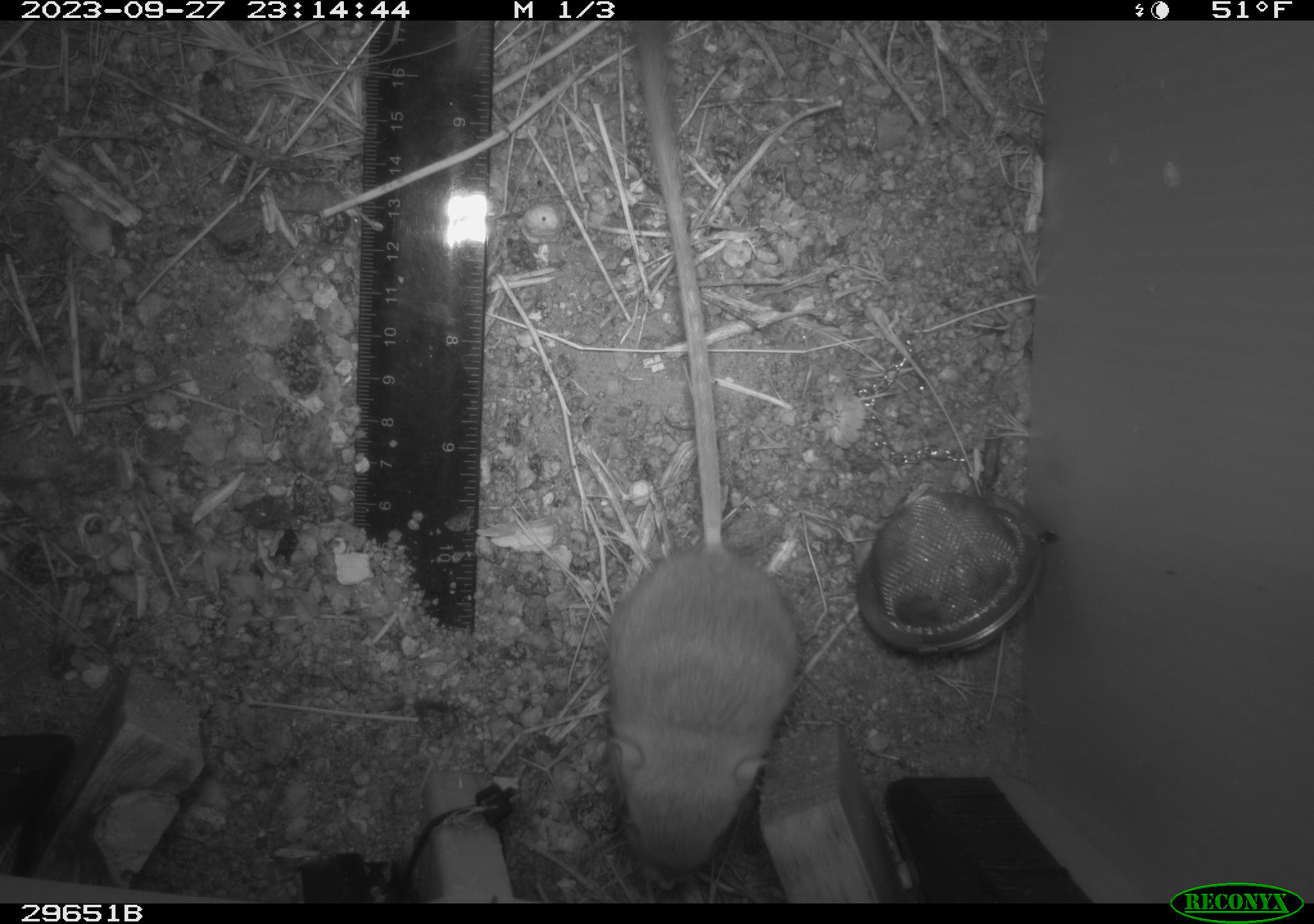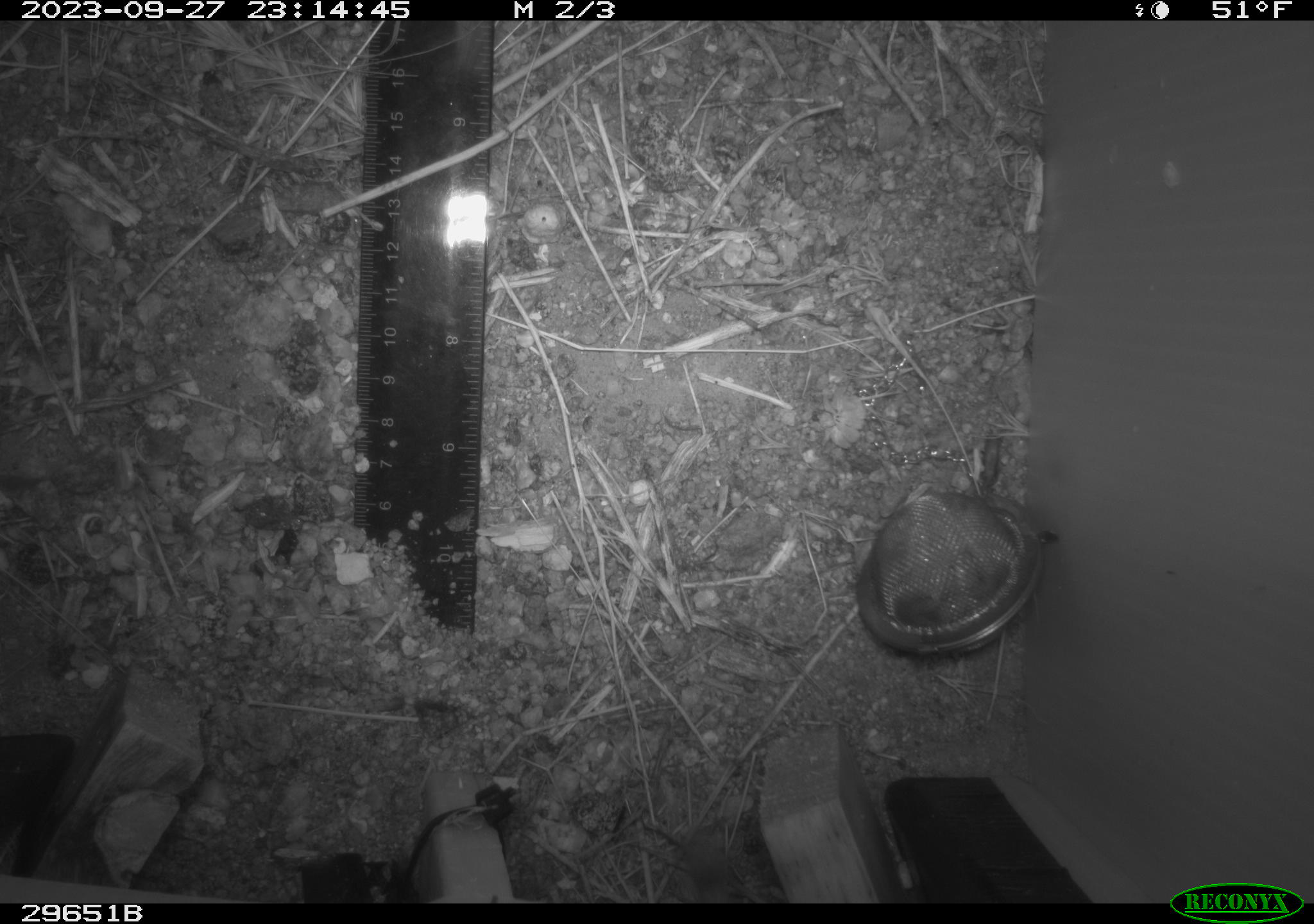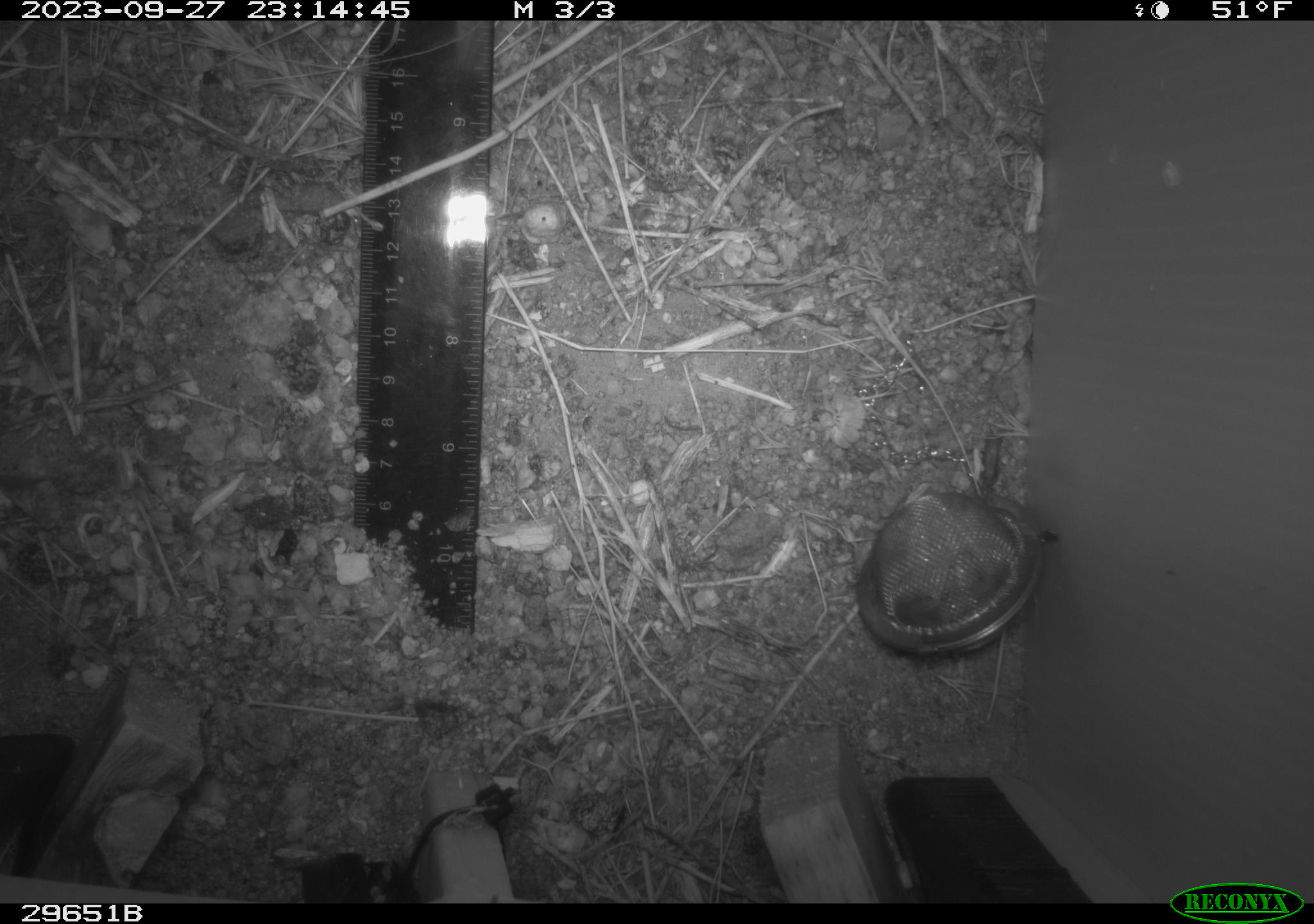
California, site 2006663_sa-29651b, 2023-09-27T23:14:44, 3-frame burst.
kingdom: Animalia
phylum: Chordata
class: Mammalia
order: Rodentia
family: Heteromyidae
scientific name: Heteromyidae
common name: kangaroo rats and pocket mice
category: heteromyidae family